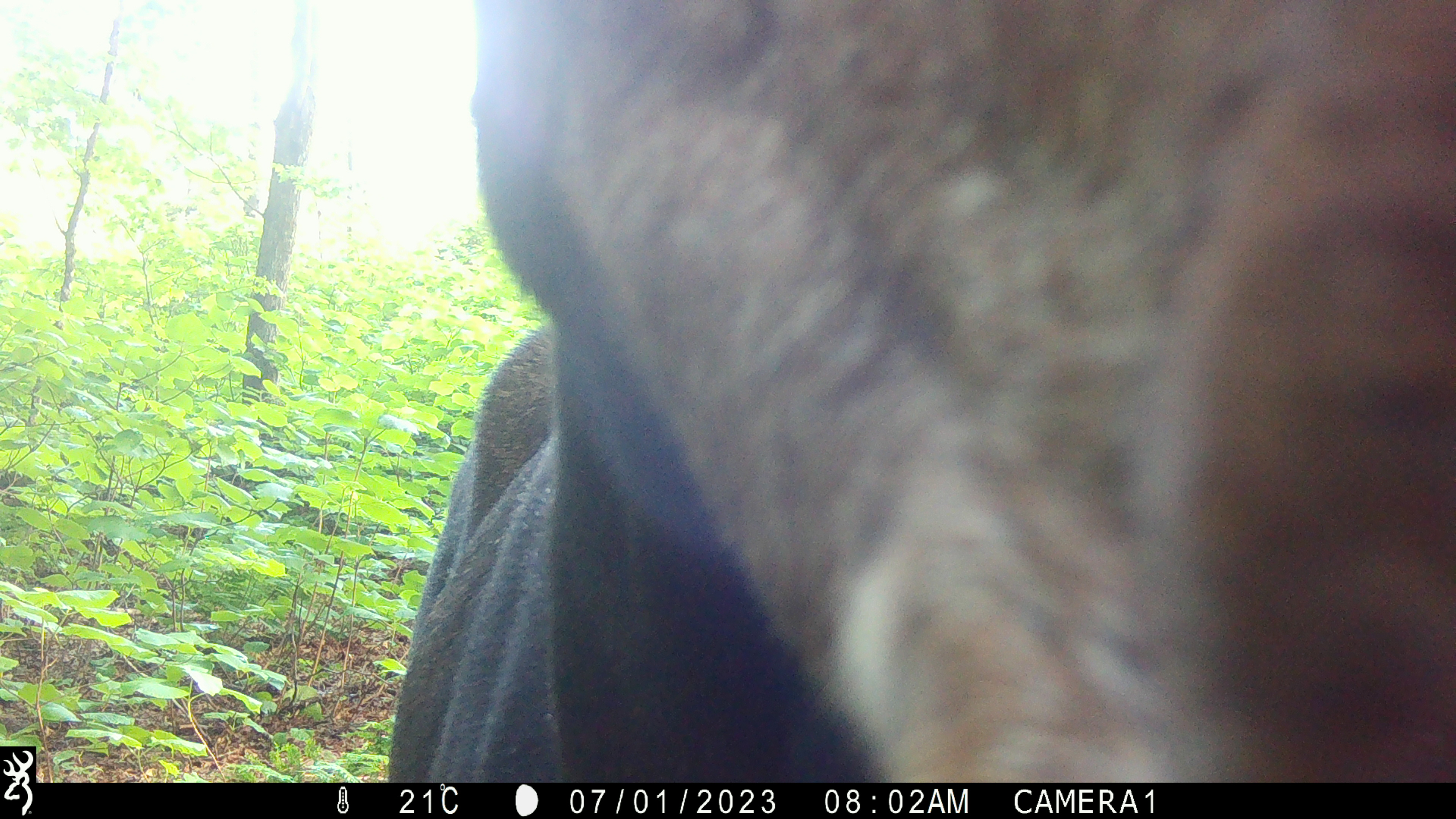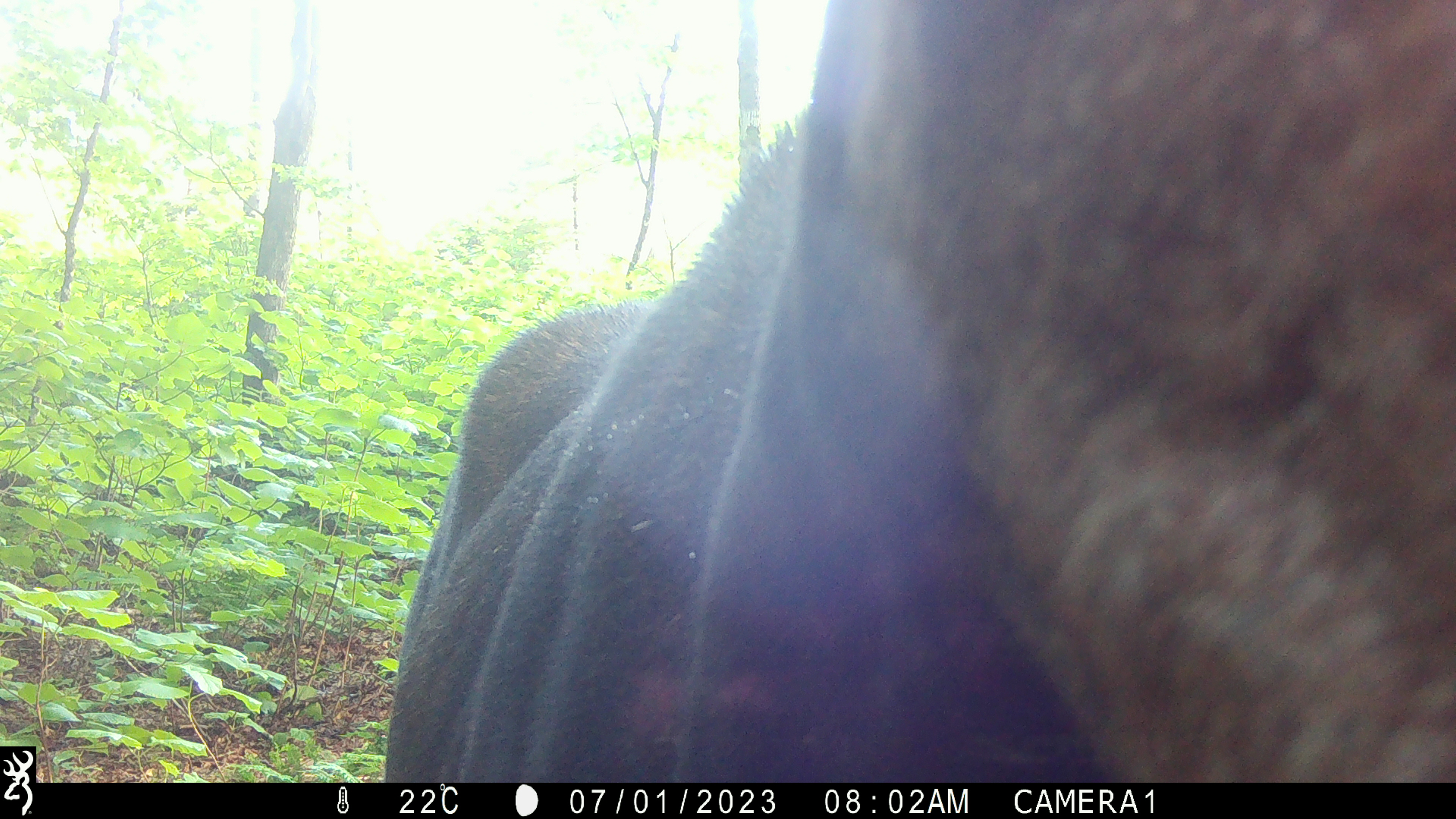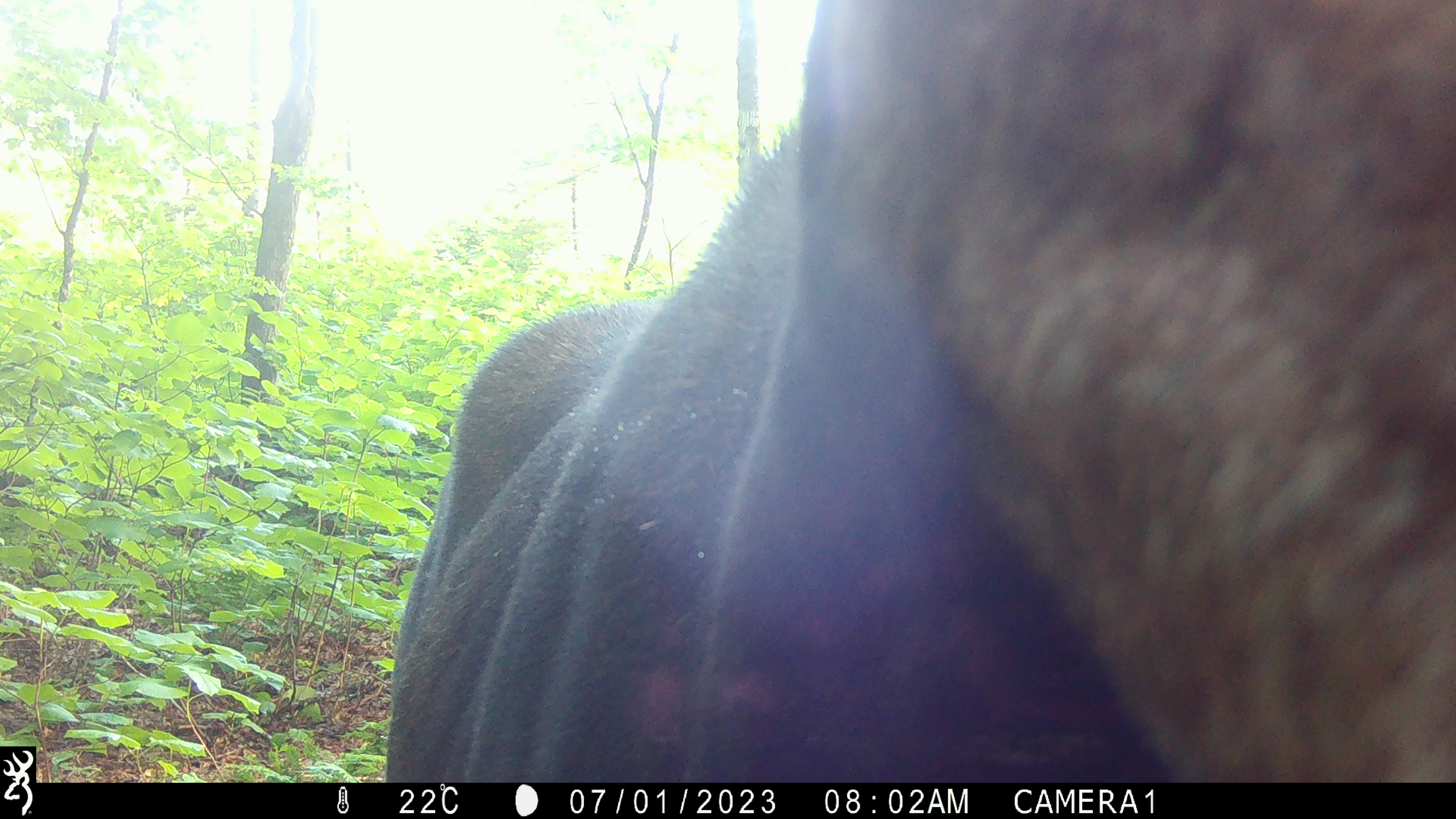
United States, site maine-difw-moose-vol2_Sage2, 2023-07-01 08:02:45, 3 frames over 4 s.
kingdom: Animalia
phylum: Chordata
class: Mammalia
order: Artiodactyla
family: Cervidae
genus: Alces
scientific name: Alces alces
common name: moose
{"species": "moose (Alces alces)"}